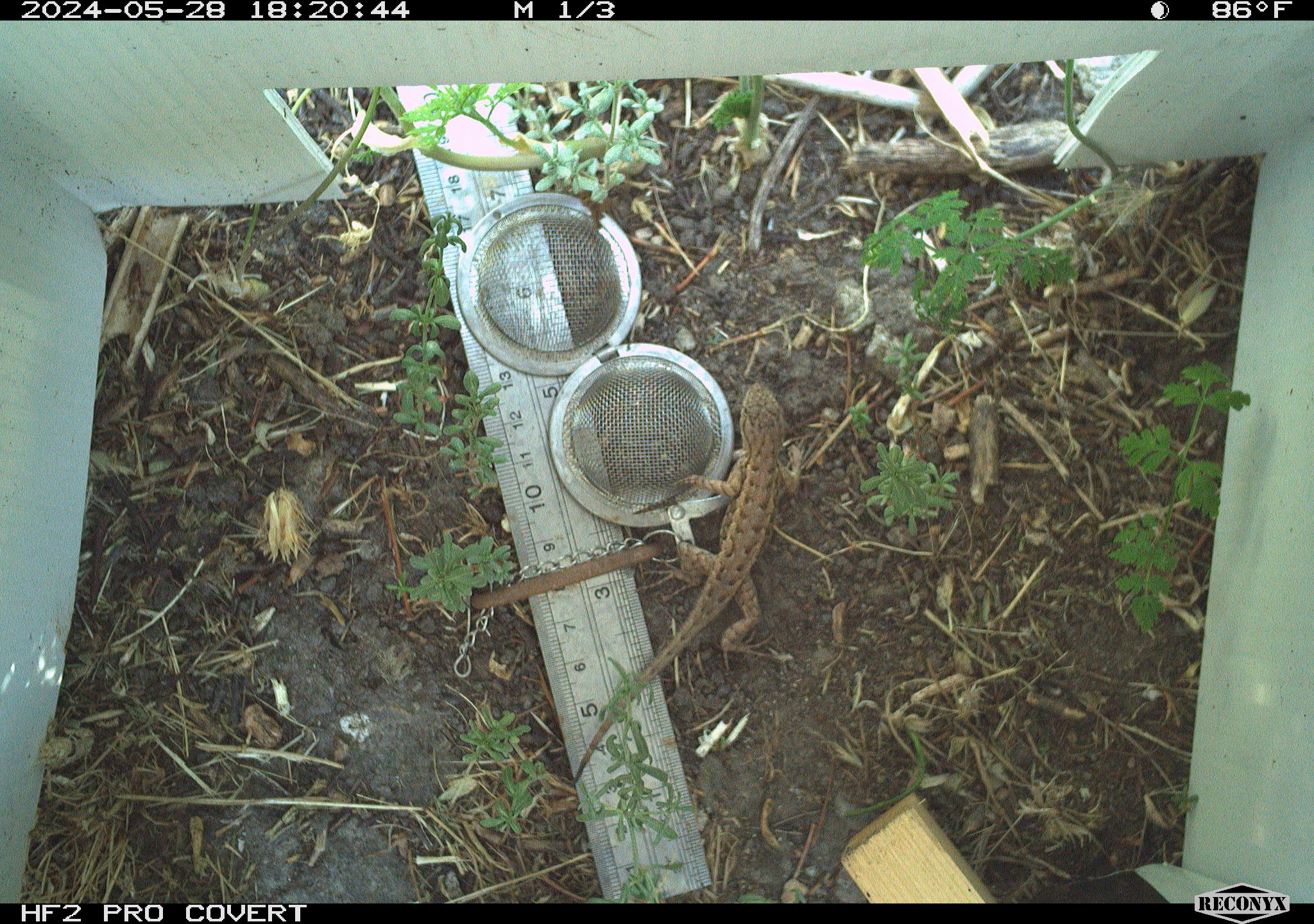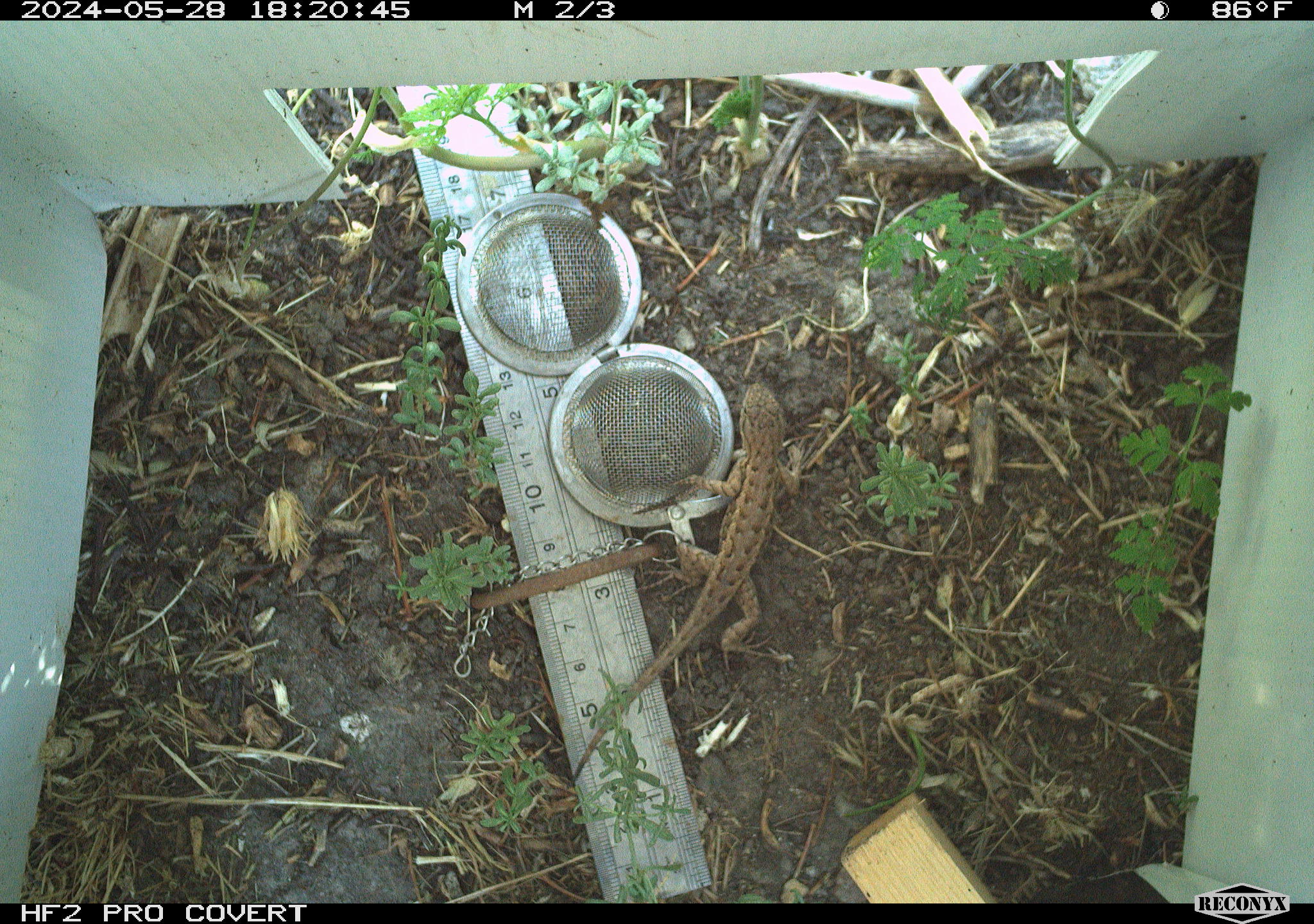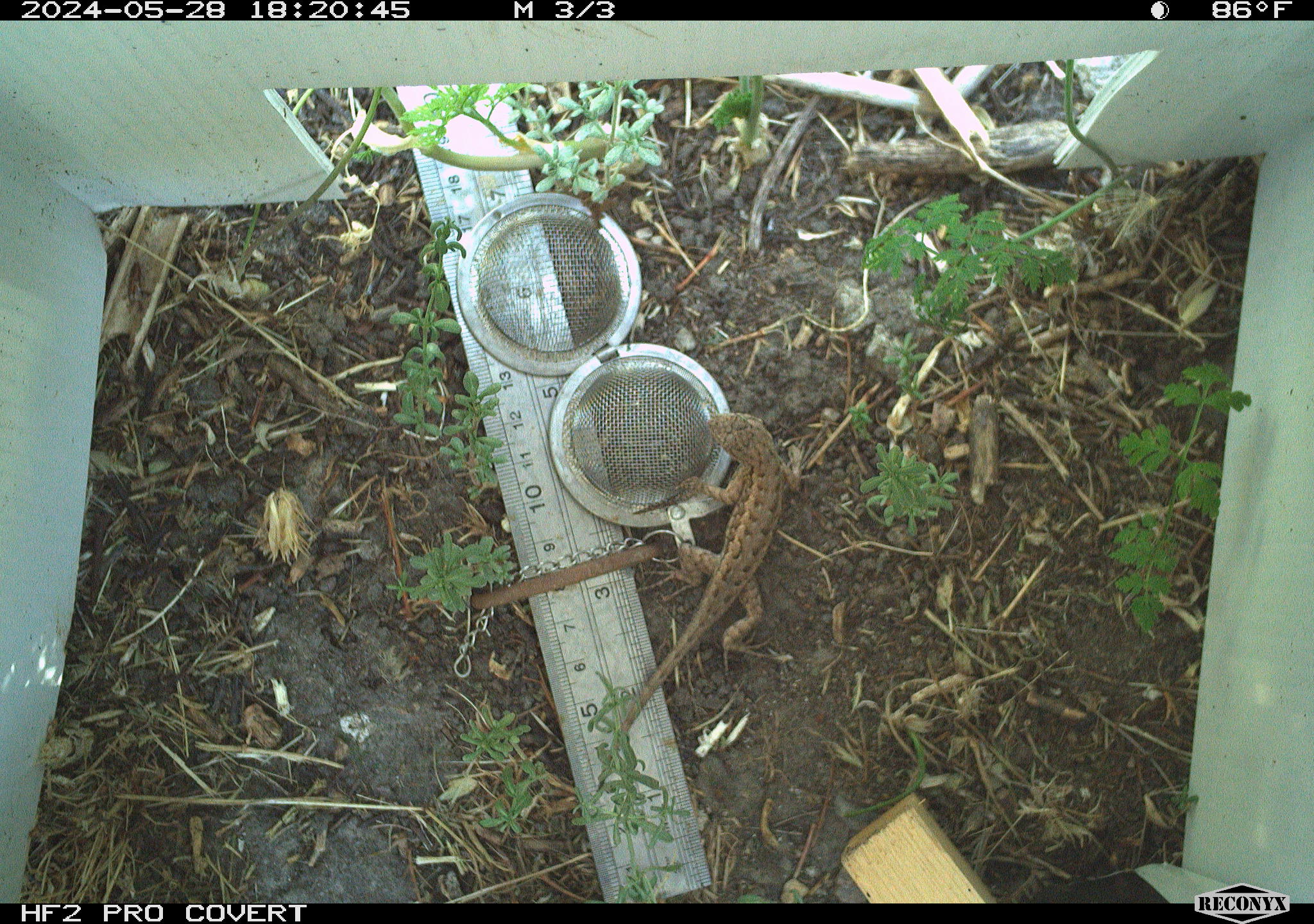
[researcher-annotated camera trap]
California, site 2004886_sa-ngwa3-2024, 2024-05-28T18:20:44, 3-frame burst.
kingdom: Animalia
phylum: Chordata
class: Reptilia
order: Squamata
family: Phrynosomatidae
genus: Sceloporus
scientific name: Sceloporus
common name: spiny lizards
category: sceloporus species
Sceloporus species (spiny lizards) (Sceloporus).